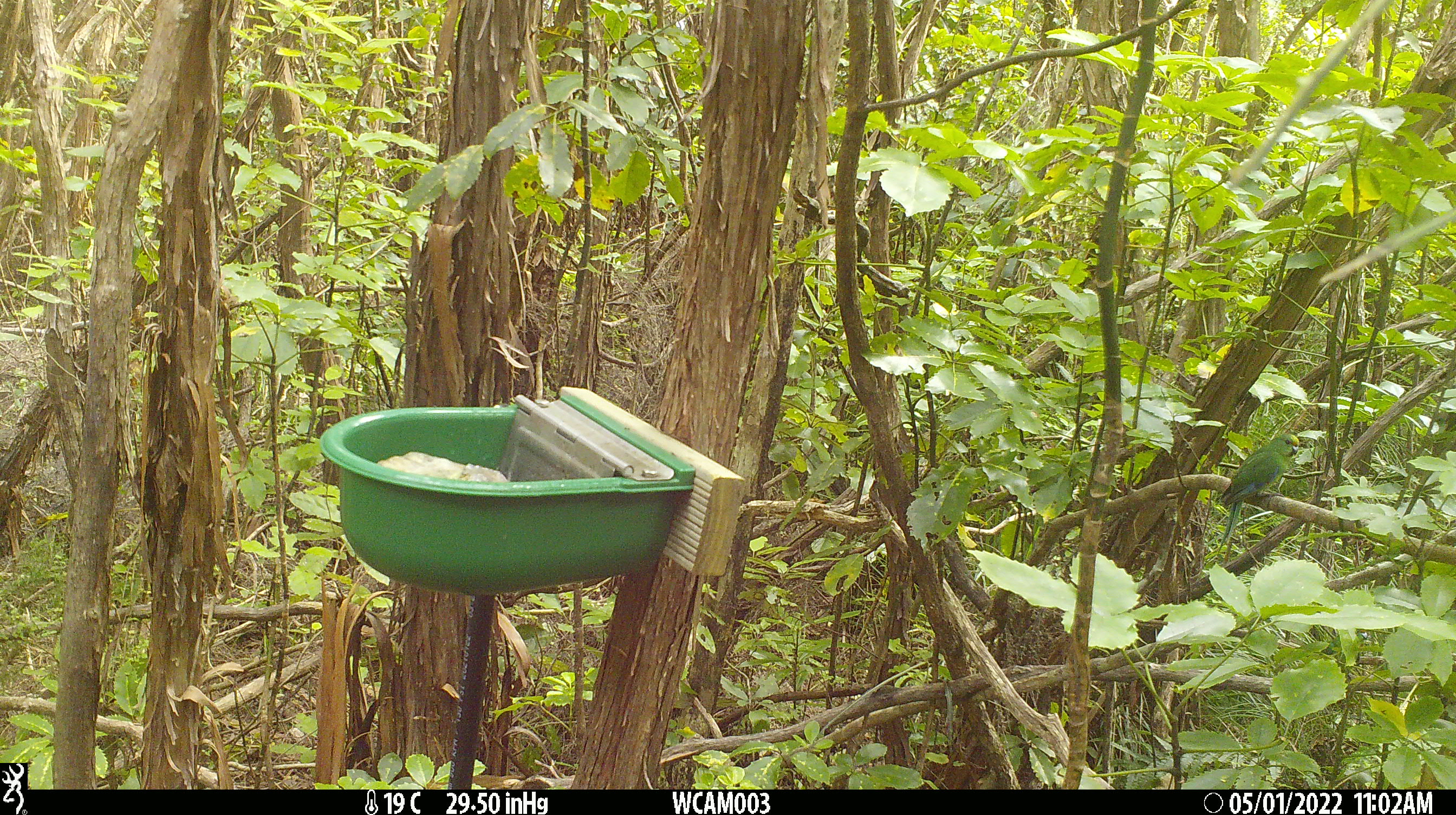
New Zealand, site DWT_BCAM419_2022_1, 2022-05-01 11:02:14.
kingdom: Animalia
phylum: Chordata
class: Aves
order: Psittaciformes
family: Psittaculidae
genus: Cyanoramphus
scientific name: Cyanoramphus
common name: parakeet